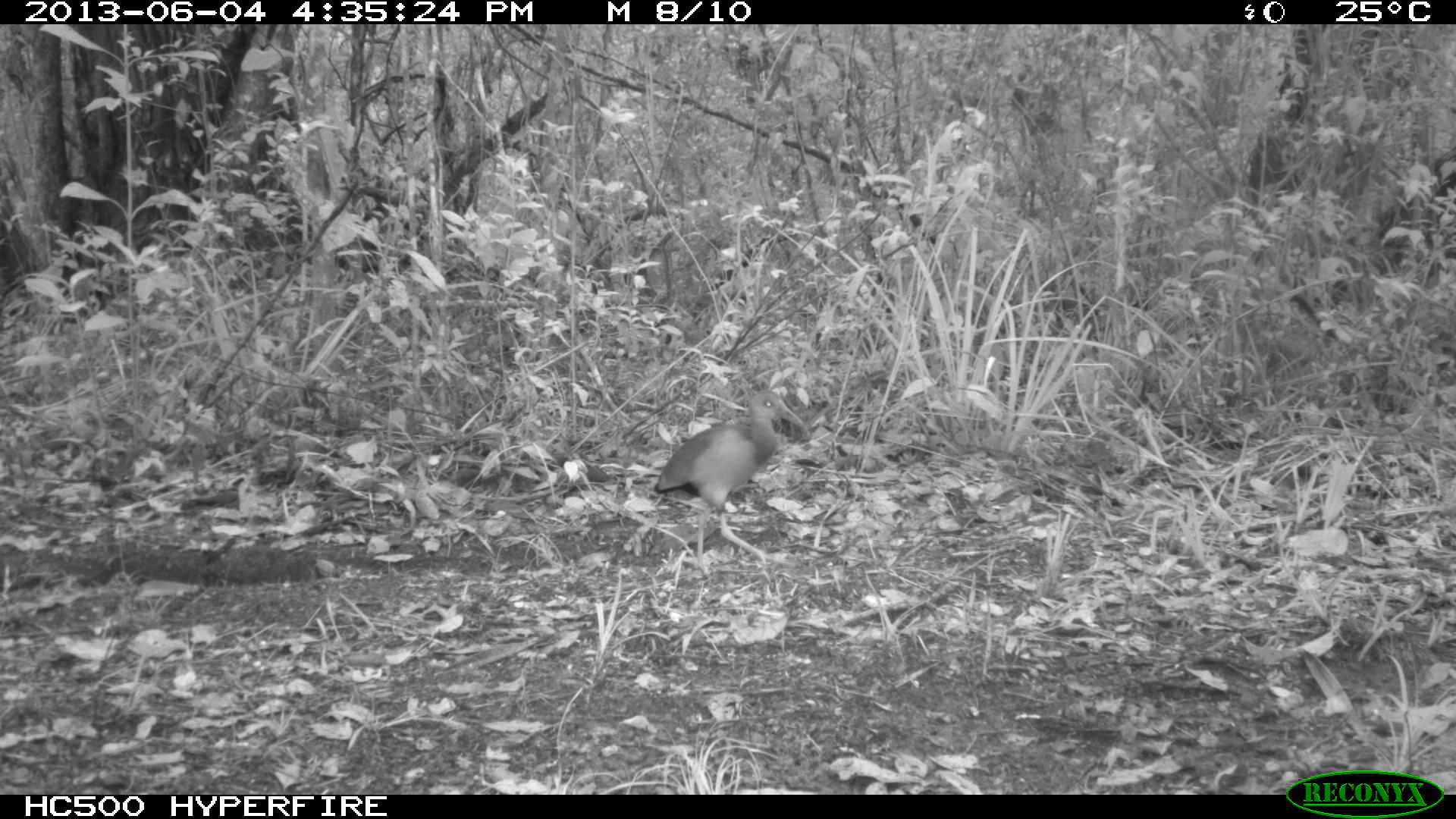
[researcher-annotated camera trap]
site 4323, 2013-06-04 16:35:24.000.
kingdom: Animalia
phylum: Chordata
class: Aves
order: Gruiformes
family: Rallidae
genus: Aramides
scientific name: Aramides cajaneus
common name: gray-necked wood-rail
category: aramides cajanea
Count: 1.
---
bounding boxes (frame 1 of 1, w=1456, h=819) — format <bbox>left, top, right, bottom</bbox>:
aramides cajanea: <bbox>654, 390, 810, 564</bbox>